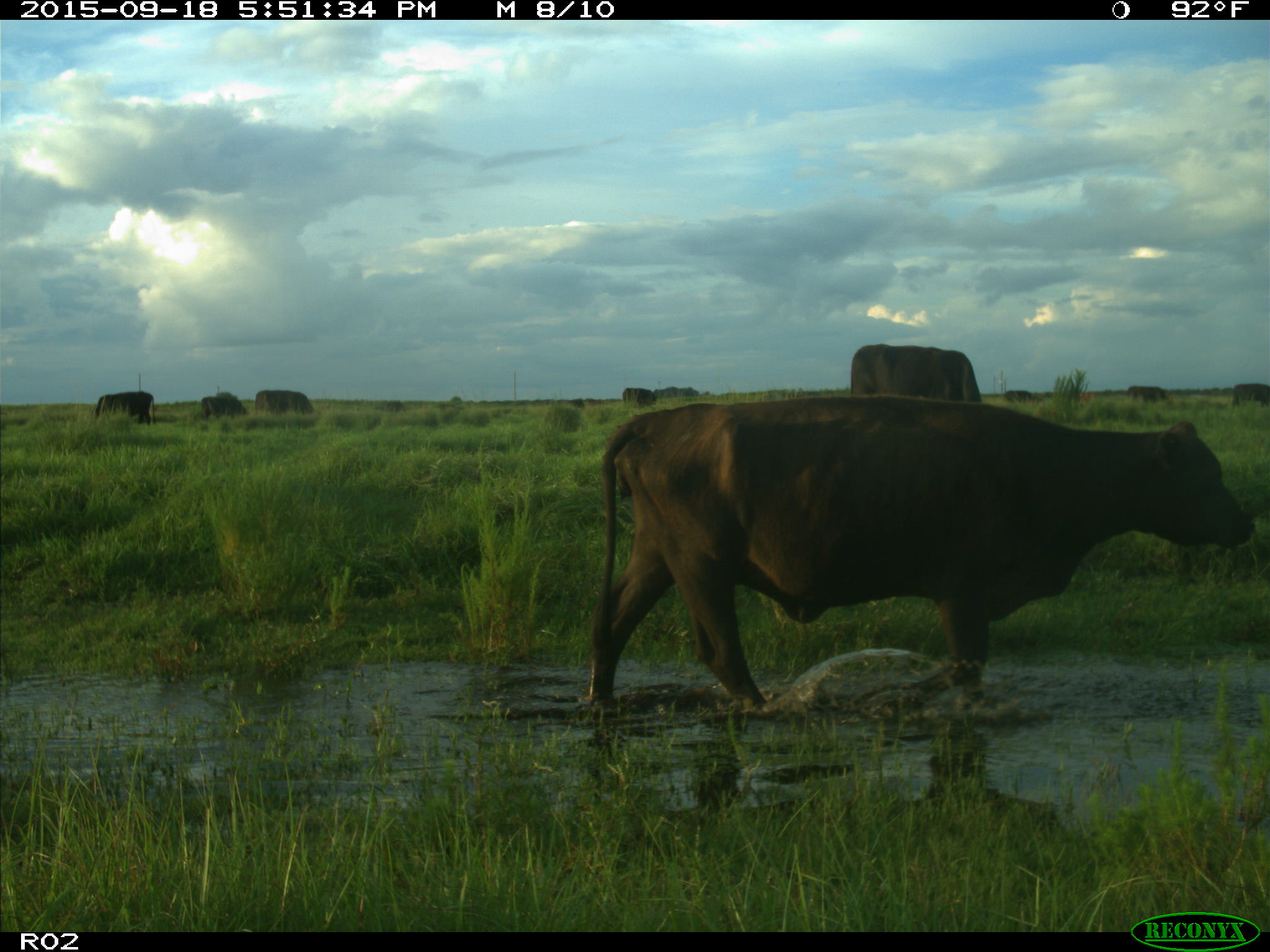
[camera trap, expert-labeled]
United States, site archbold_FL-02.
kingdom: Animalia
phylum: Chordata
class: Mammalia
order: Artiodactyla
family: Bovidae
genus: Bos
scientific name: Bos taurus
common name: domestic cow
Bos taurus (domestic cow).